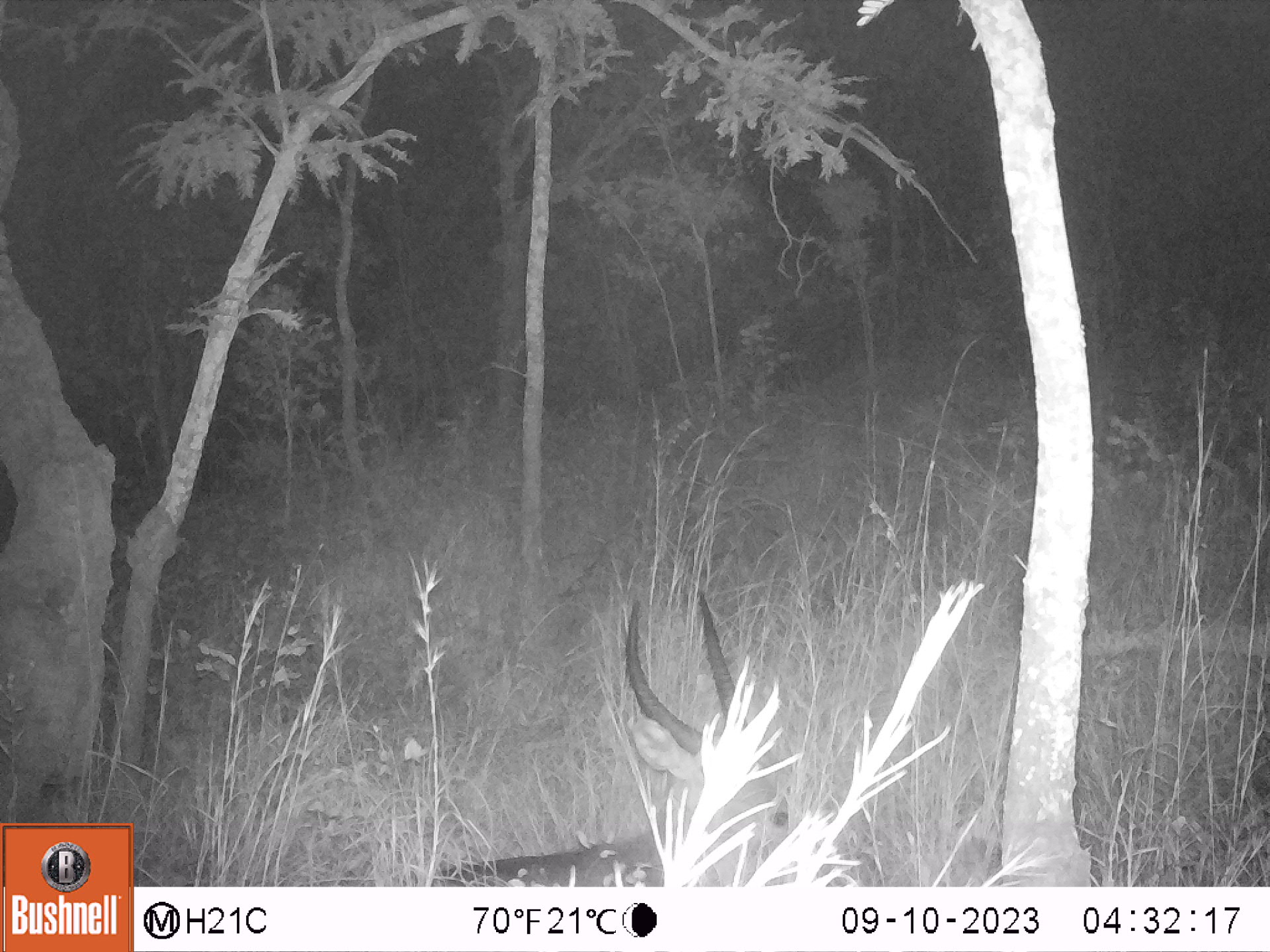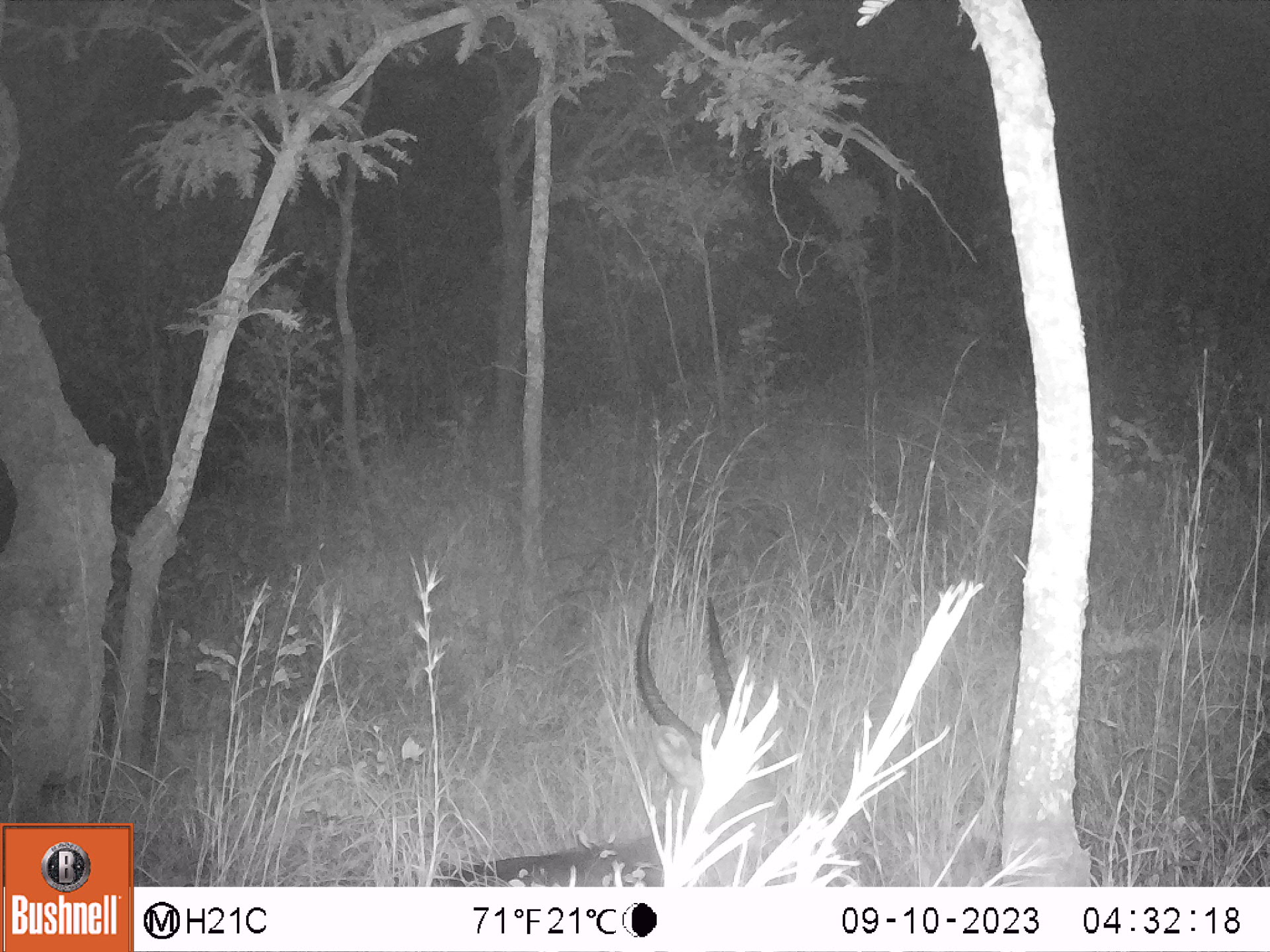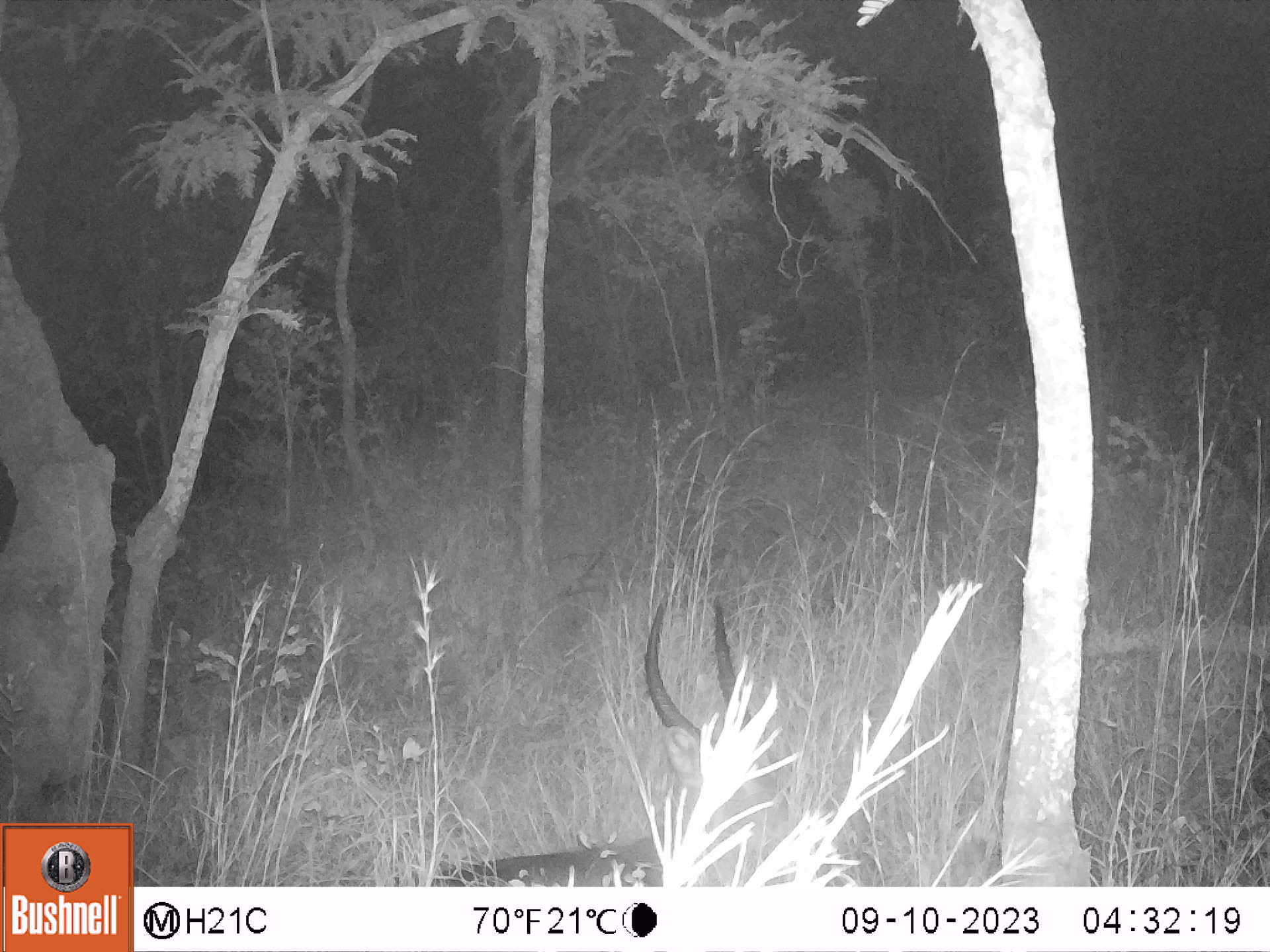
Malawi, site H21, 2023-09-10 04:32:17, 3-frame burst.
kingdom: Animalia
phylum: Chordata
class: Mammalia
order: Artiodactyla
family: Bovidae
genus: Kobus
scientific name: Kobus ellipsiprymnus ellipsiprymnus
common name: common waterbuck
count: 1